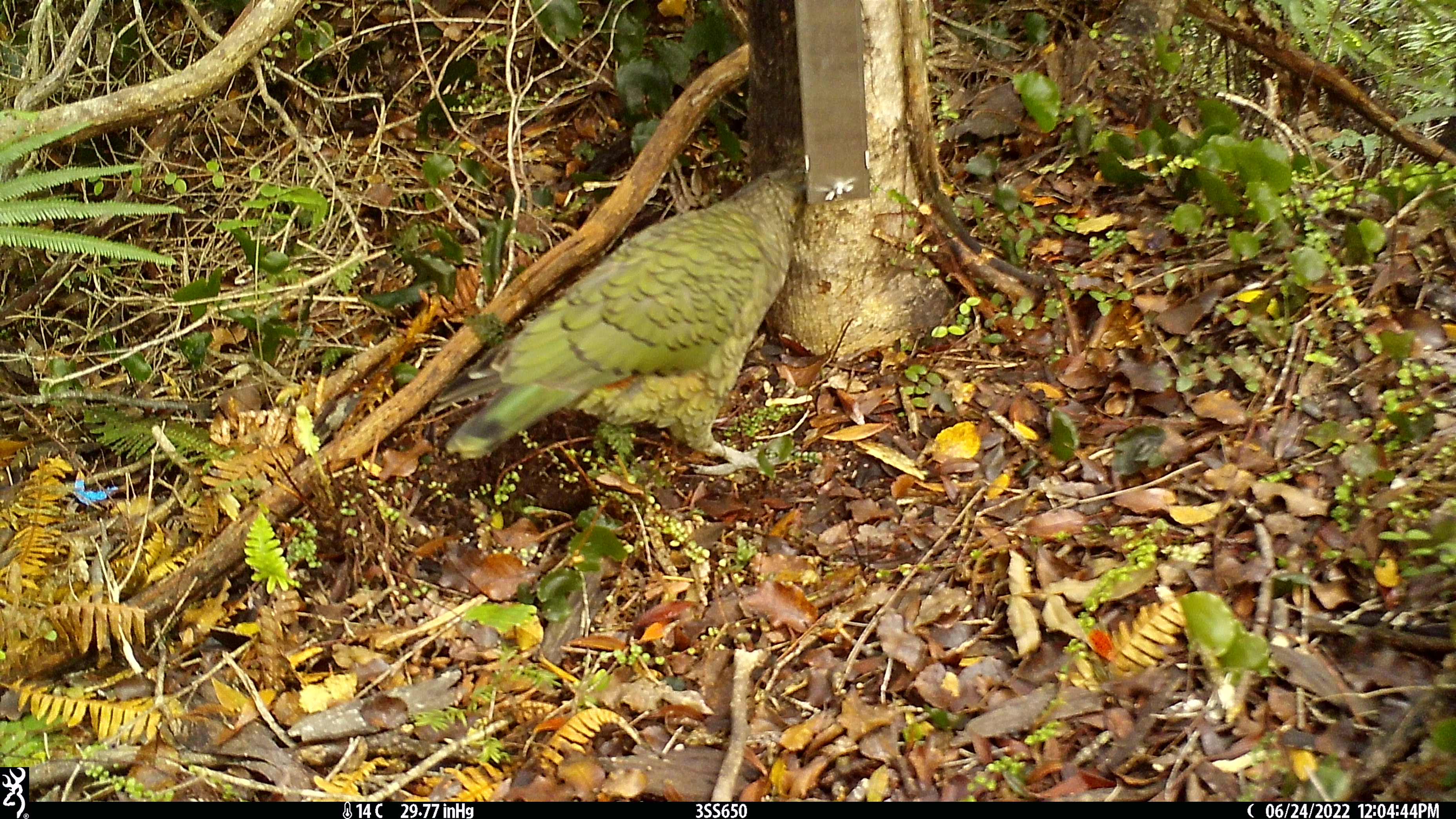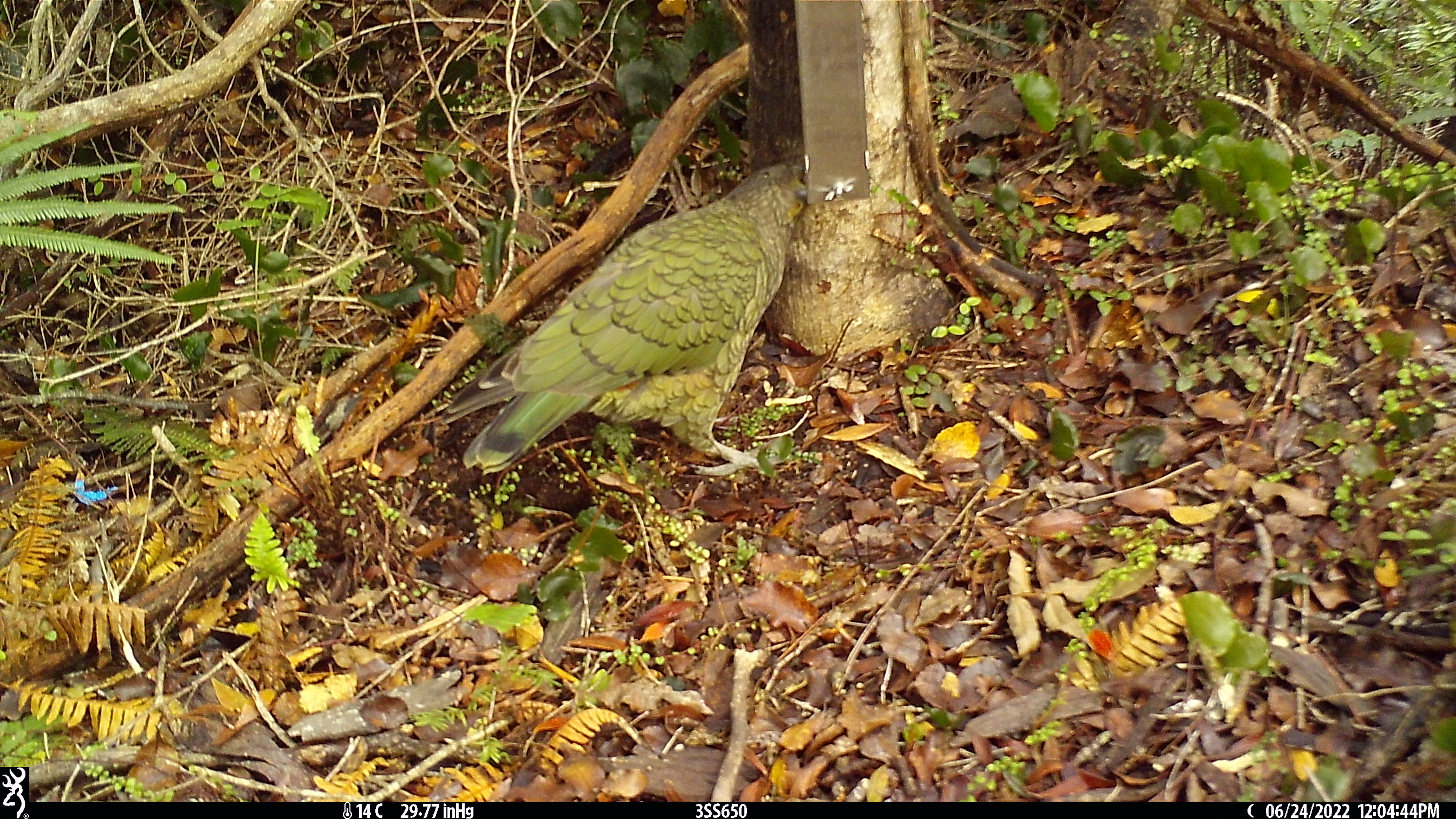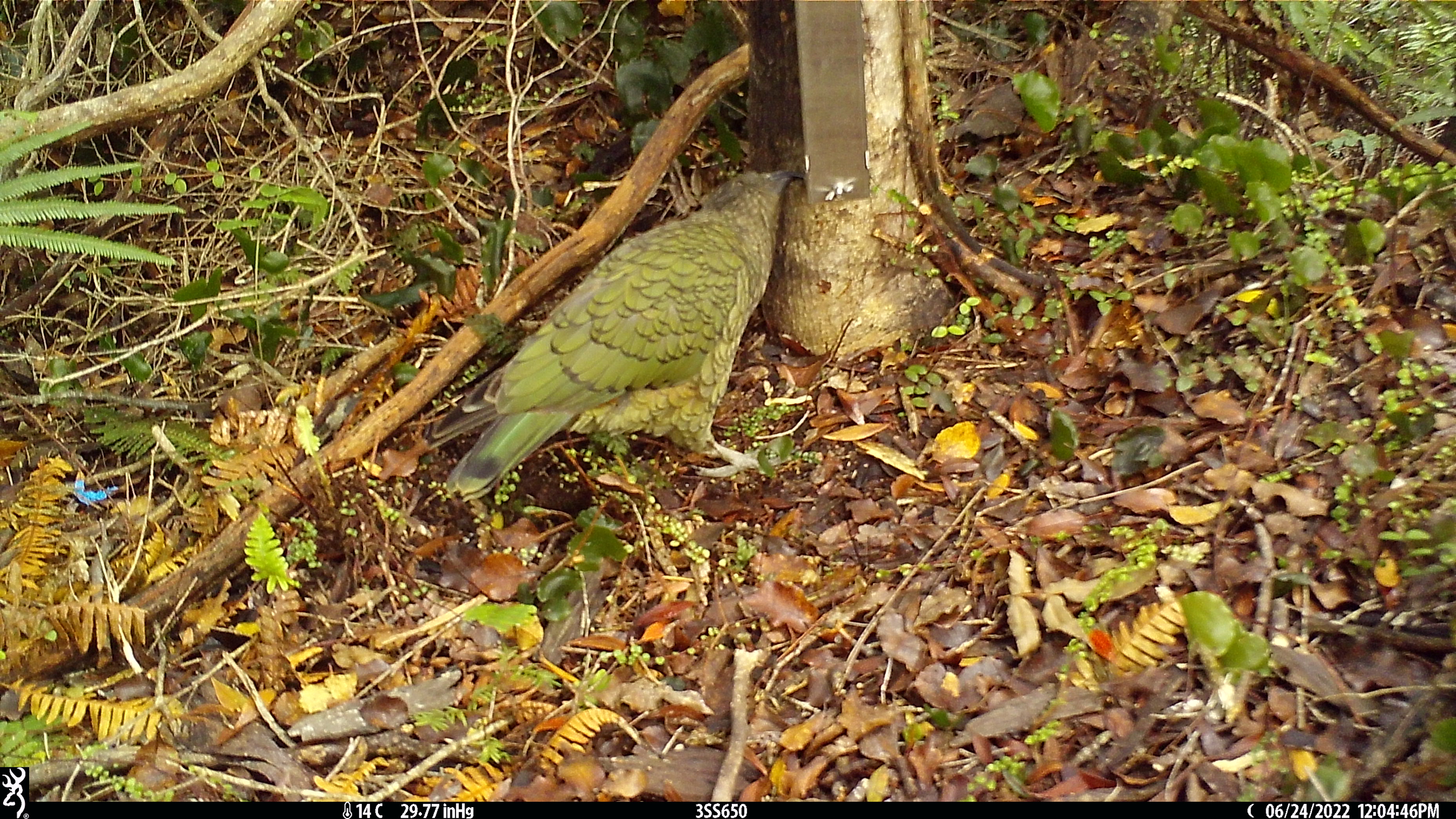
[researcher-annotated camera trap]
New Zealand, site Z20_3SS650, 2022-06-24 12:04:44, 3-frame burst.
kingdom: Animalia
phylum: Chordata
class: Aves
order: Psittaciformes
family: Strigopidae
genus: Nestor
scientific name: Nestor notabilis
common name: kea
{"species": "kea (Nestor notabilis)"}